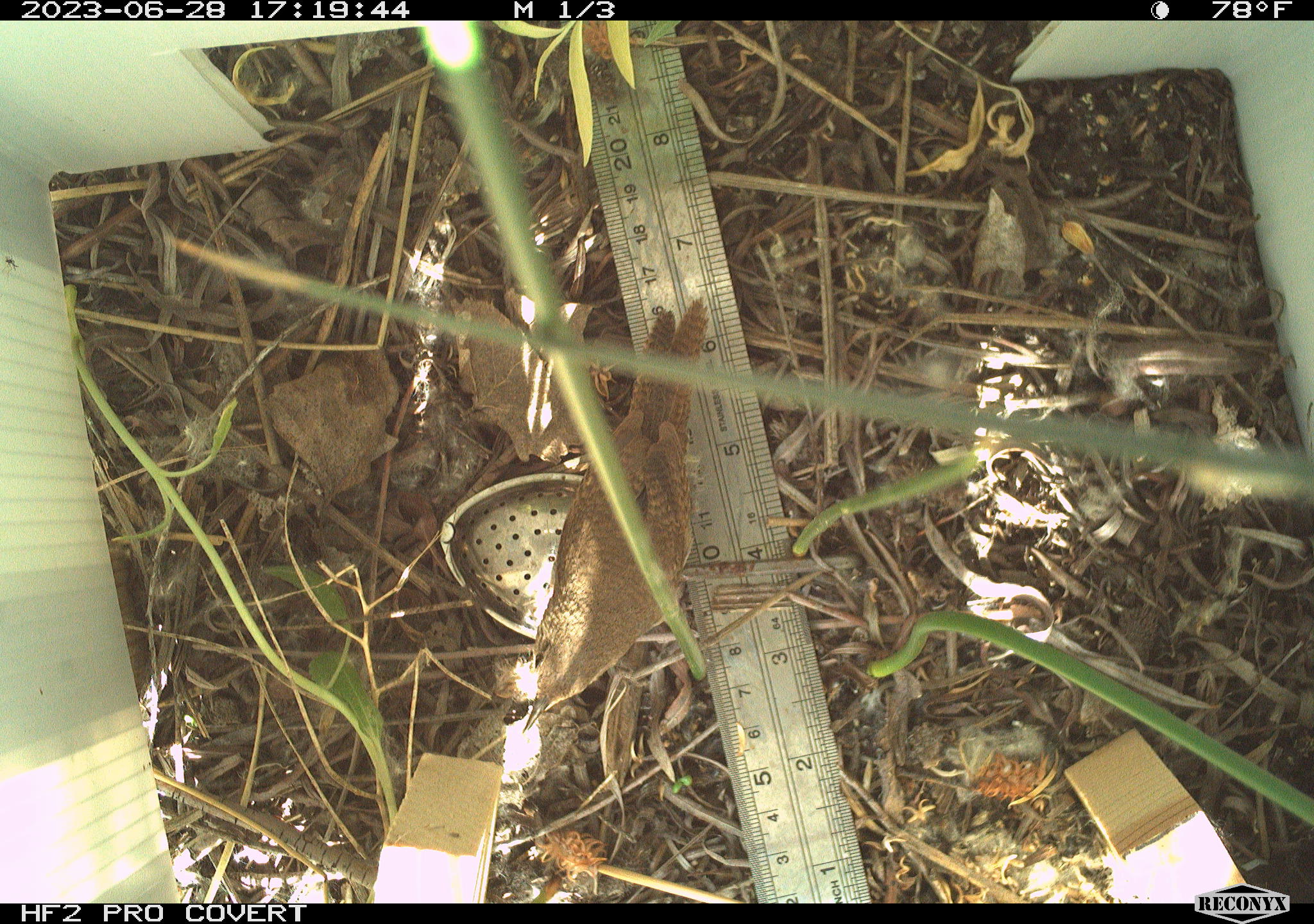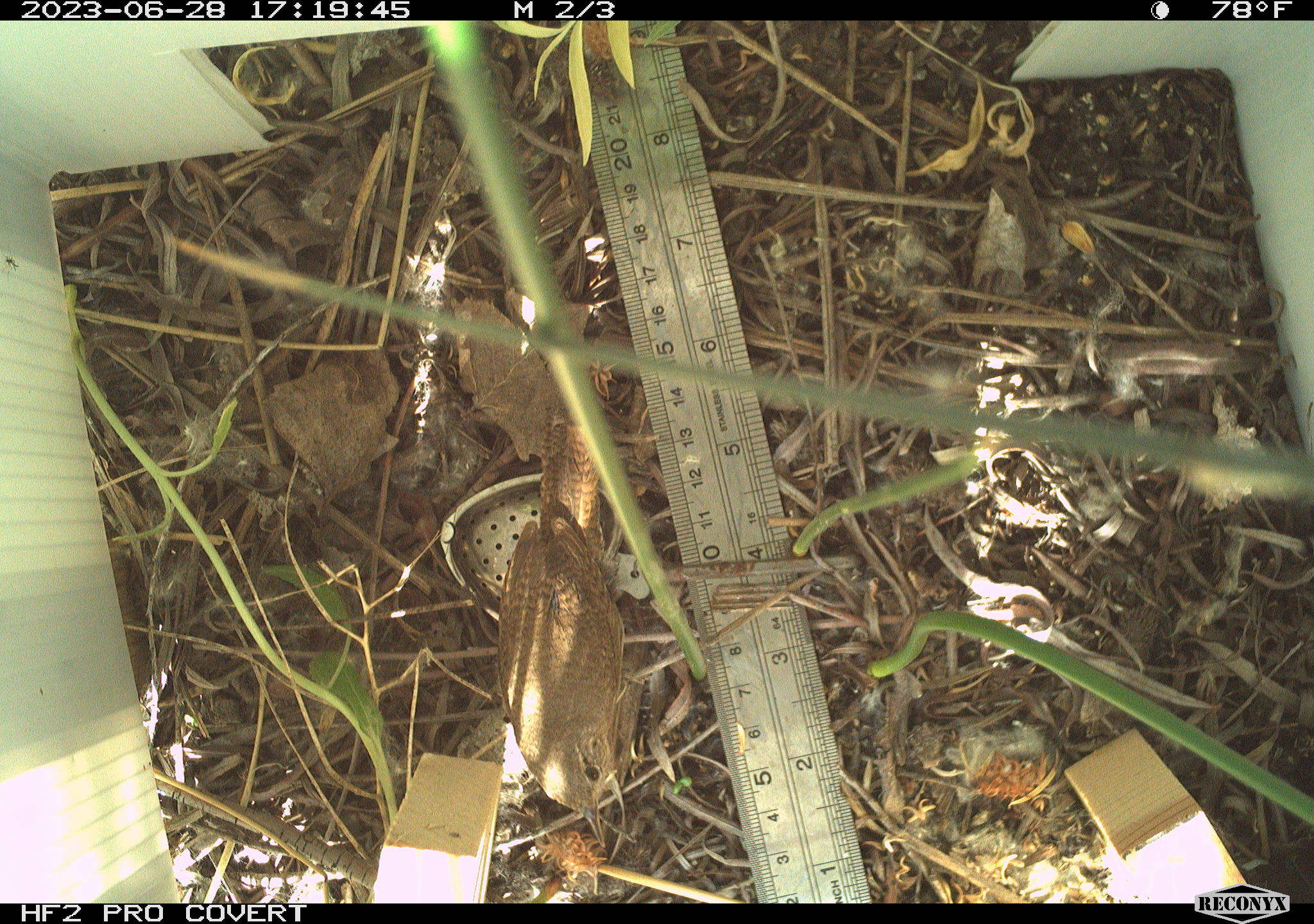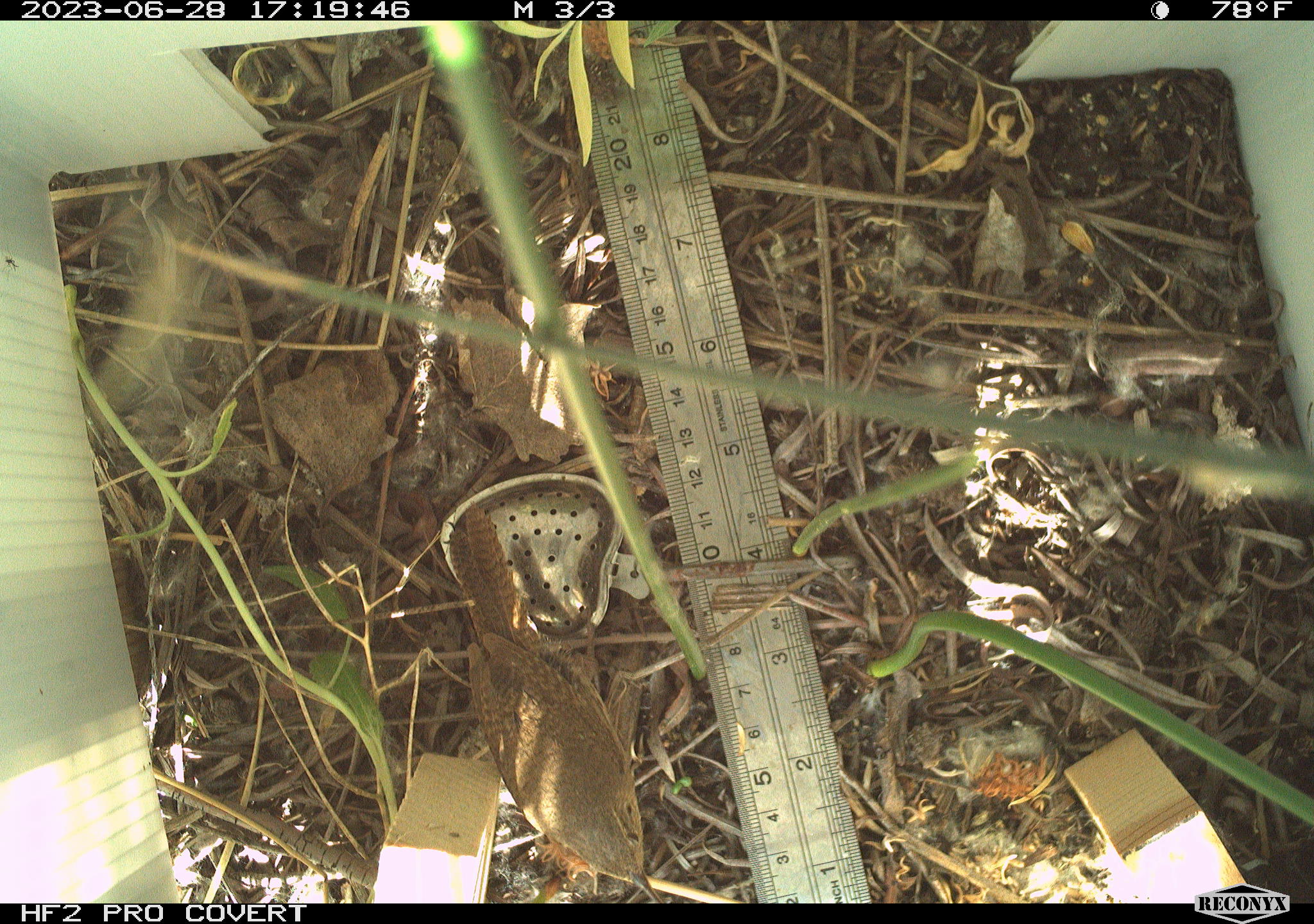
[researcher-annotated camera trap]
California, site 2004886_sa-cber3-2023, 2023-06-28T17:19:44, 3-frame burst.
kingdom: Animalia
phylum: Chordata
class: Aves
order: Passeriformes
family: Troglodytidae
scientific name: Troglodytidae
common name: wren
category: troglodytidae family